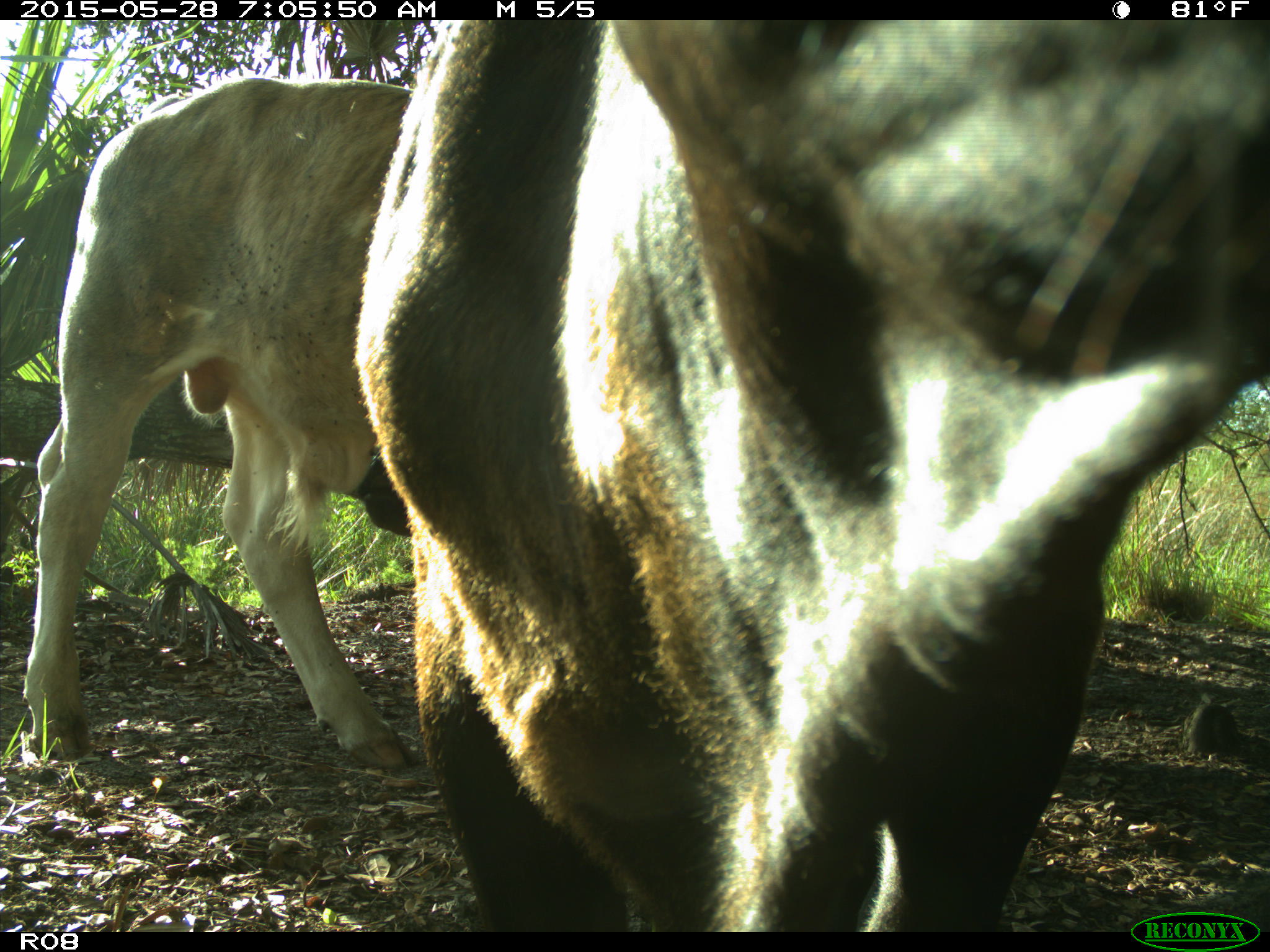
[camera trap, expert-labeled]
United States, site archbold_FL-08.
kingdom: Animalia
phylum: Chordata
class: Mammalia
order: Artiodactyla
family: Bovidae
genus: Bos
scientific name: Bos taurus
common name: domestic cow